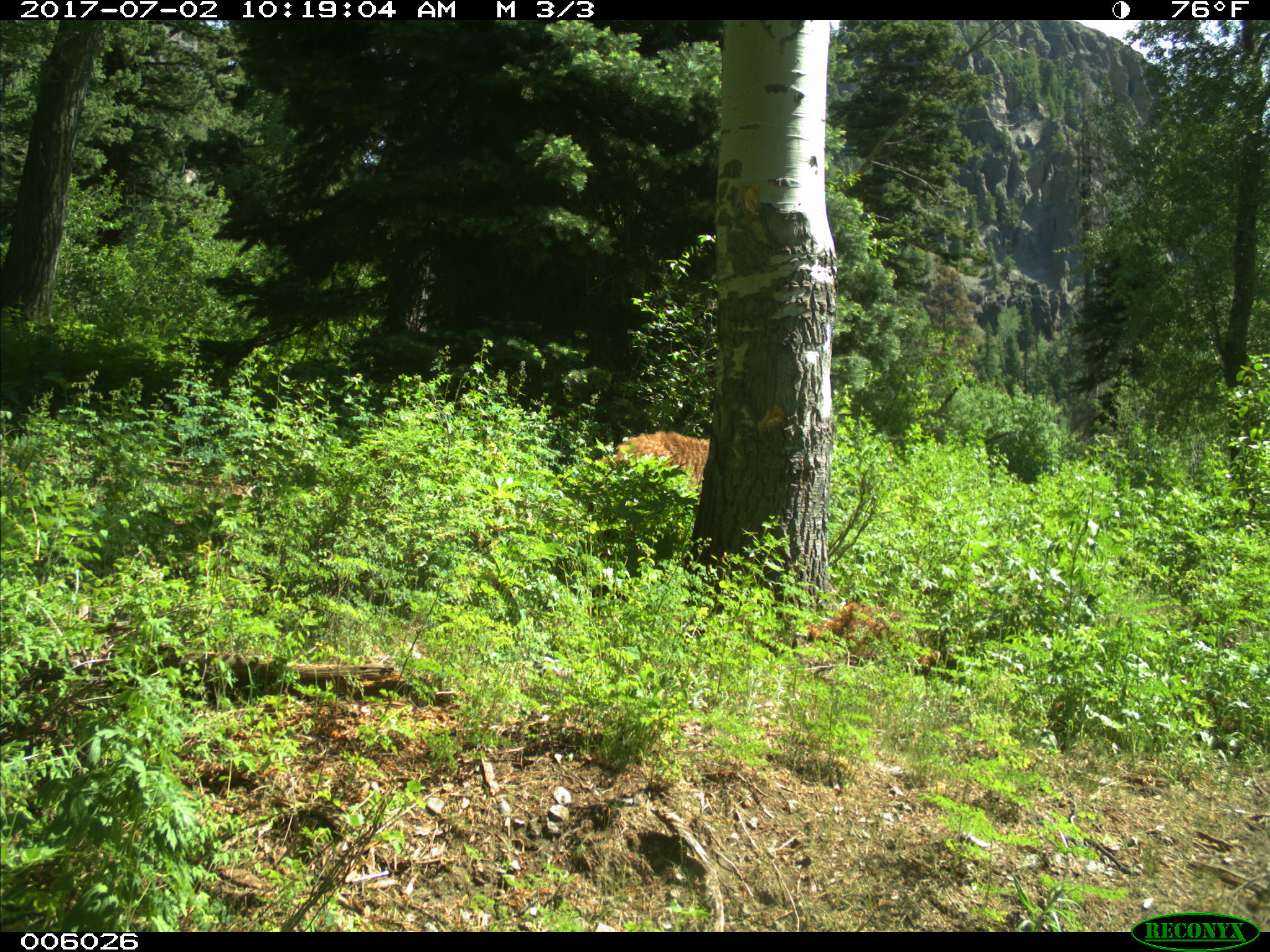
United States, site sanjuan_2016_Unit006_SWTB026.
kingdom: Animalia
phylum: Chordata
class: Mammalia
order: Carnivora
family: Ursidae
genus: Ursus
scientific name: Ursus americanus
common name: american black bear